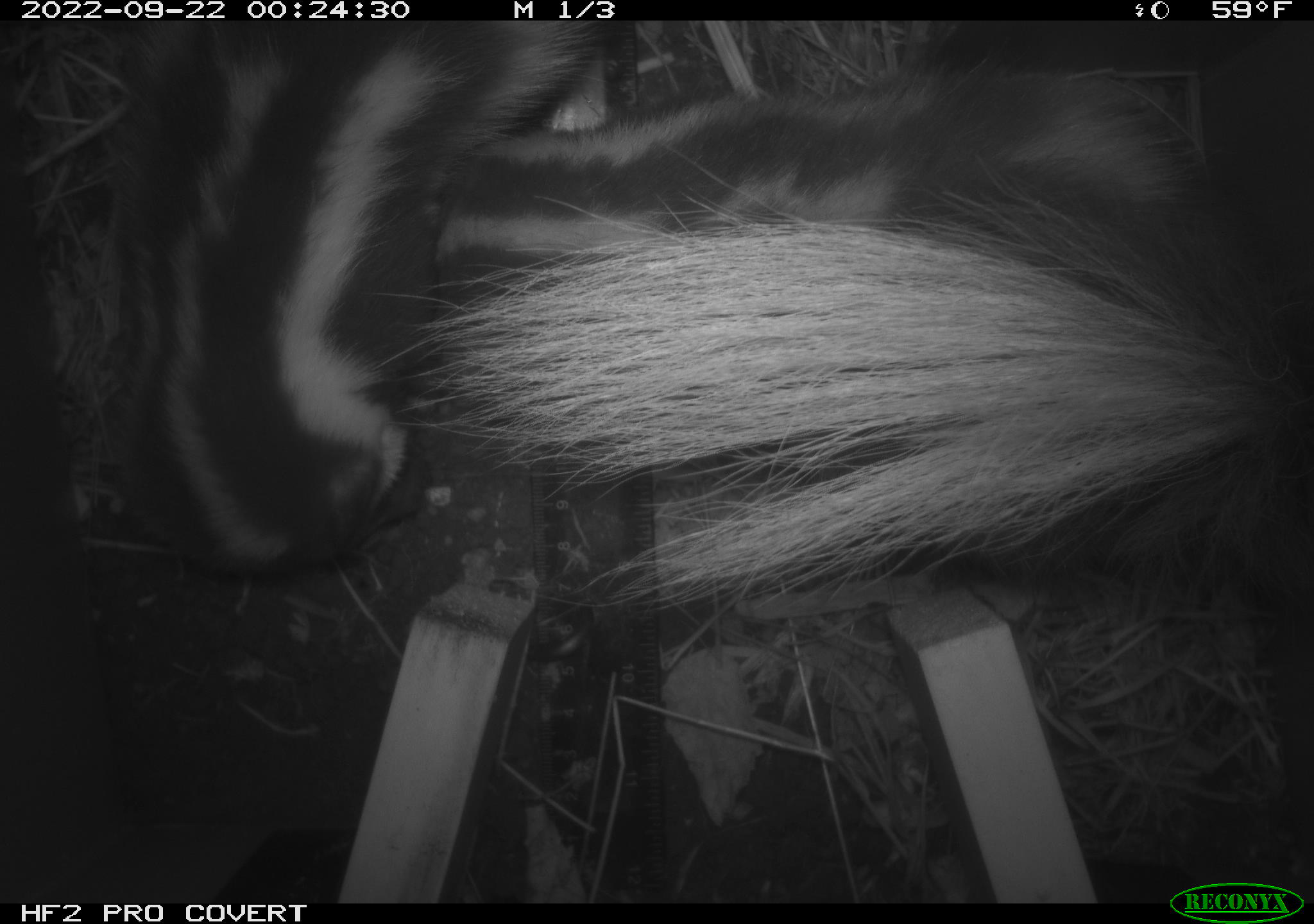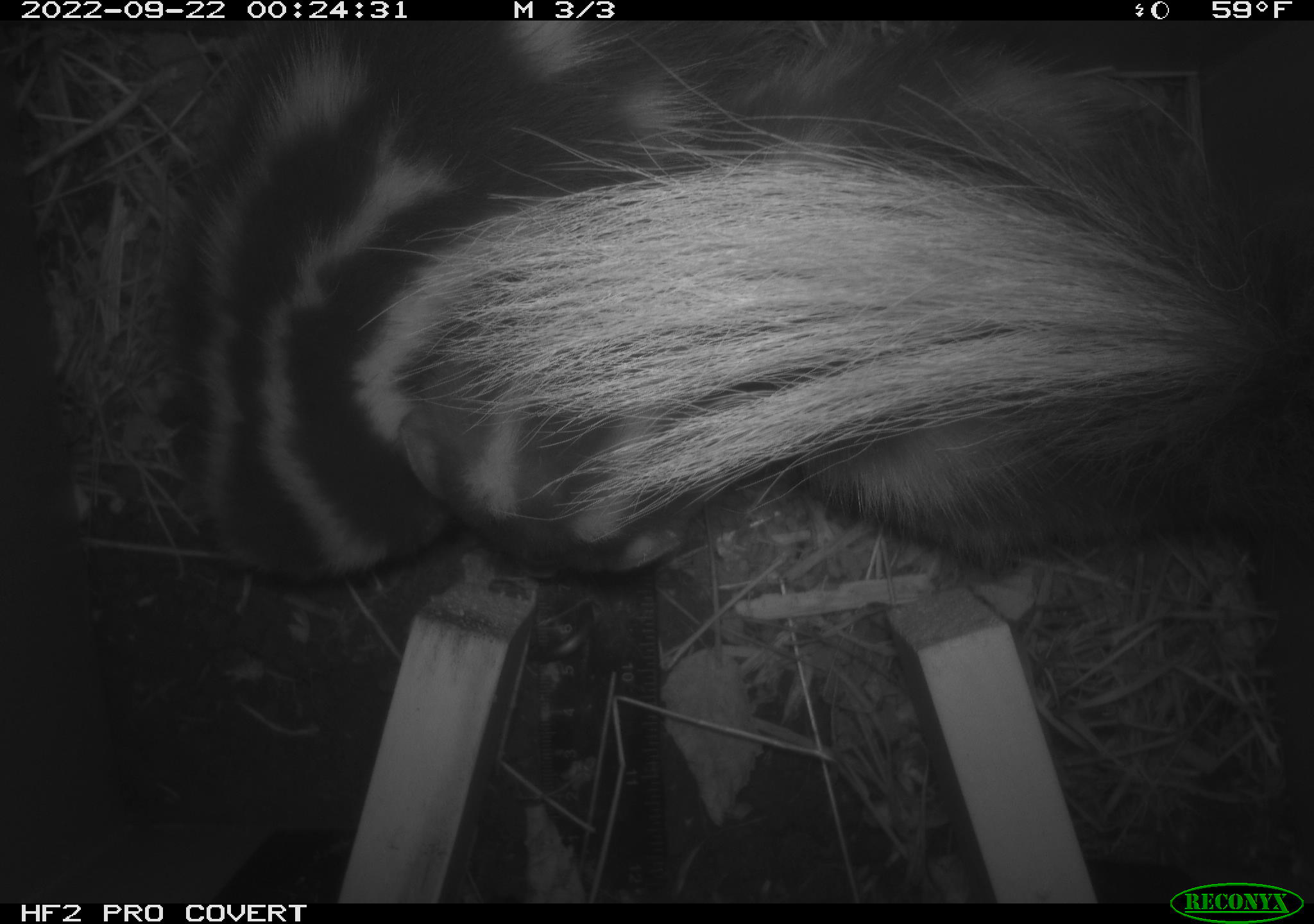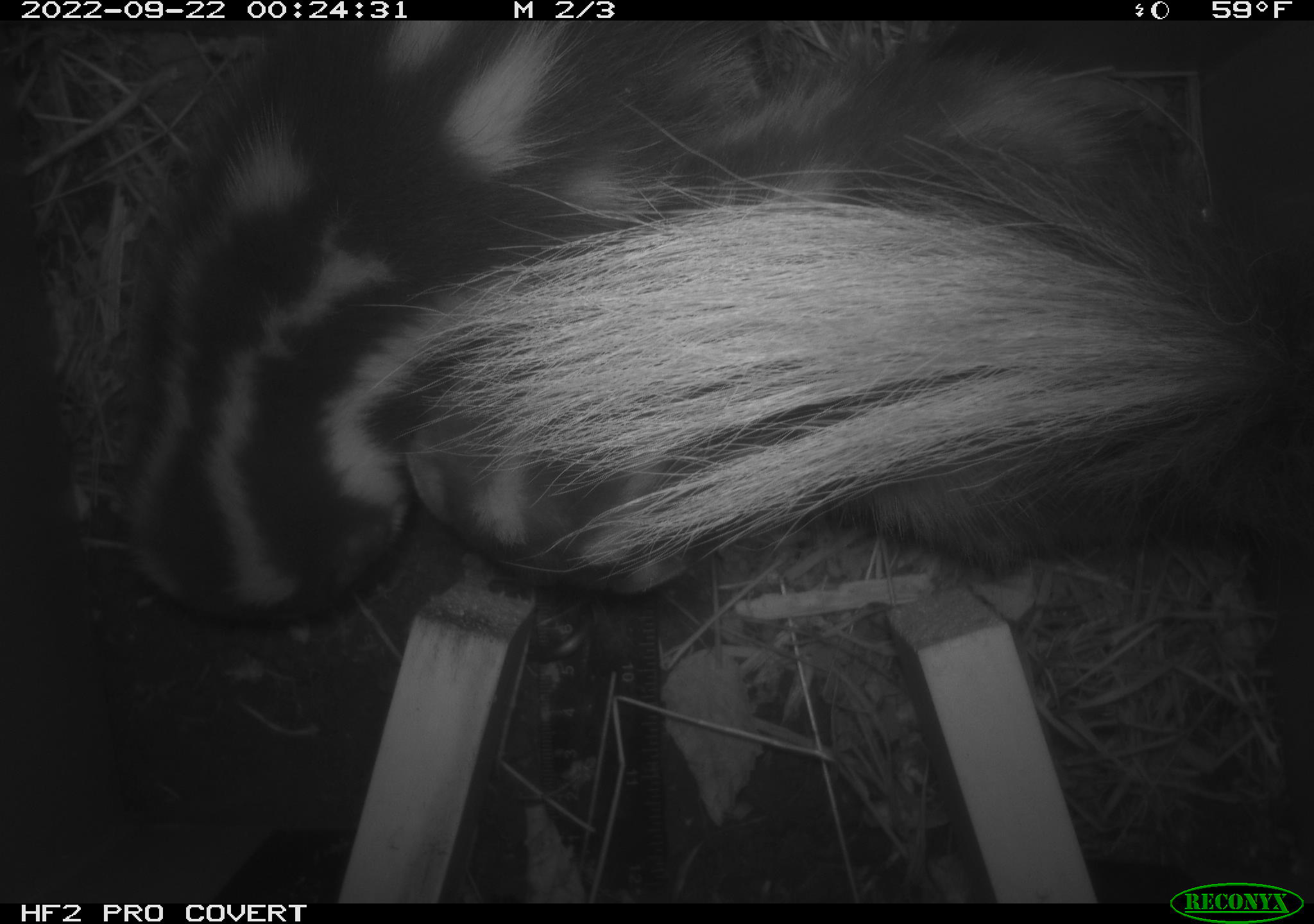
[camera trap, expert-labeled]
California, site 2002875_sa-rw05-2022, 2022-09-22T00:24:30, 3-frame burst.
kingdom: Animalia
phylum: Chordata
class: Mammalia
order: Carnivora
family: Mephitidae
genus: Spilogale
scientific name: Spilogale gracilis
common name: western spotted skunk